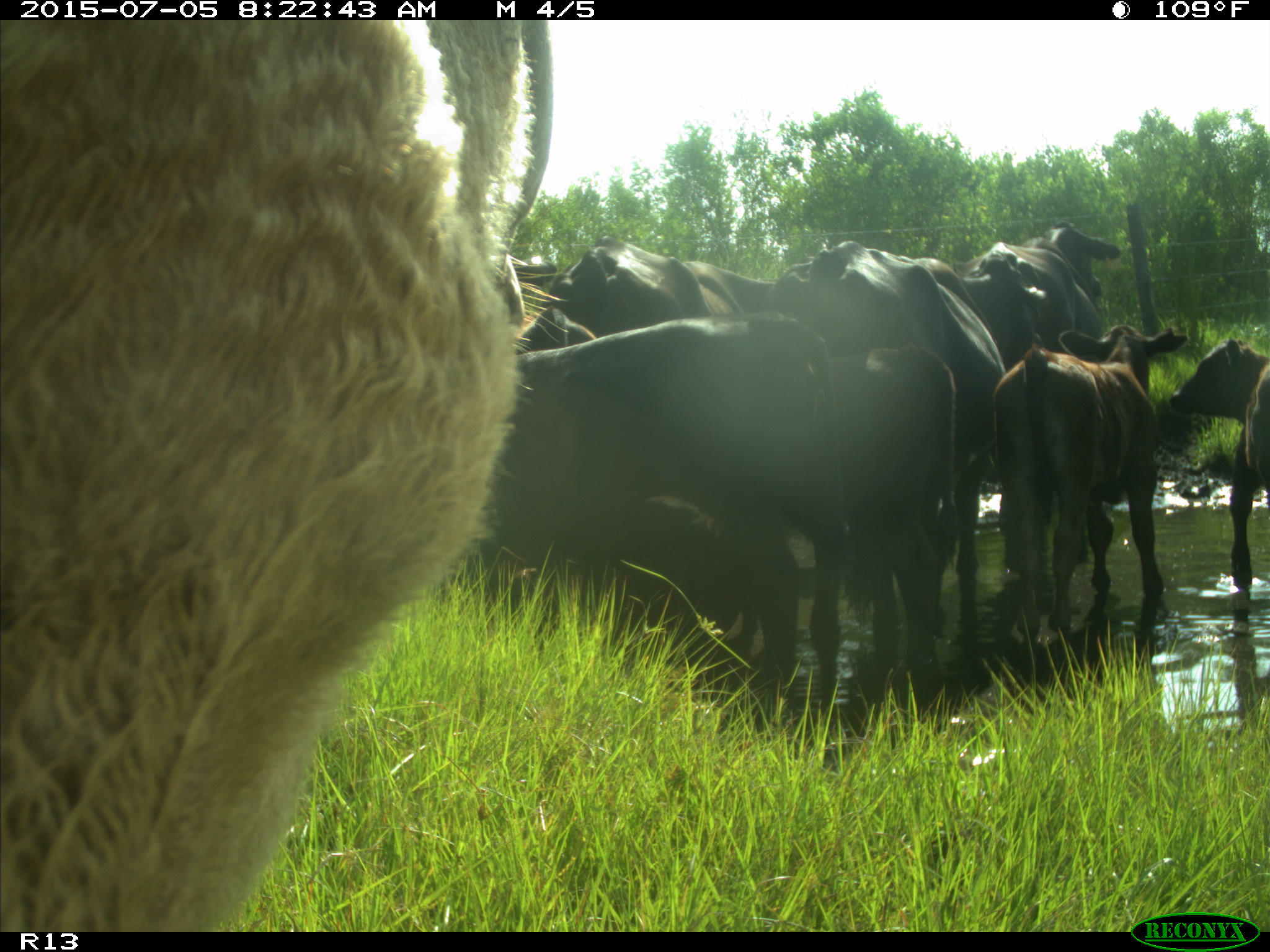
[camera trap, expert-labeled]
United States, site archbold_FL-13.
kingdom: Animalia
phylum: Chordata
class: Mammalia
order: Artiodactyla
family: Bovidae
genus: Bos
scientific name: Bos taurus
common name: domestic cow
Bos taurus (domestic cow).